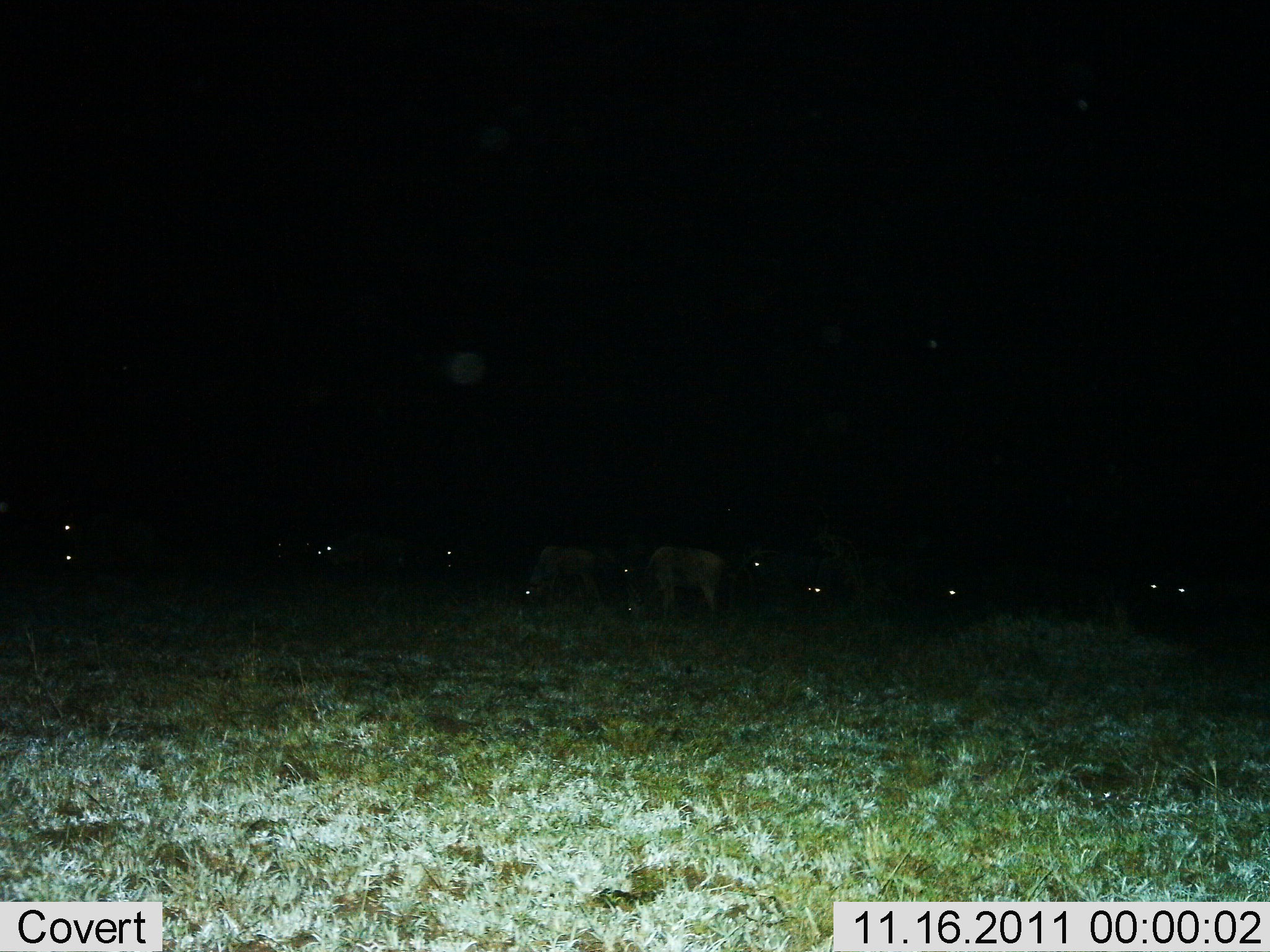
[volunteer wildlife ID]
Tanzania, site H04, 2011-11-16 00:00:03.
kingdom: Animalia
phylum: Chordata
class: Mammalia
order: Artiodactyla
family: Bovidae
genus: Connochaetes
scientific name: Connochaetes taurinus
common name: blue wildebeest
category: wildebeest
Wildebeest (blue wildebeest) (Connochaetes taurinus), count 11-50. Behavior (volunteer vote fractions): standing 60%, resting 10%, moving 20%, interacting 0%. Young present (vote fraction): 0%. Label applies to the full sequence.